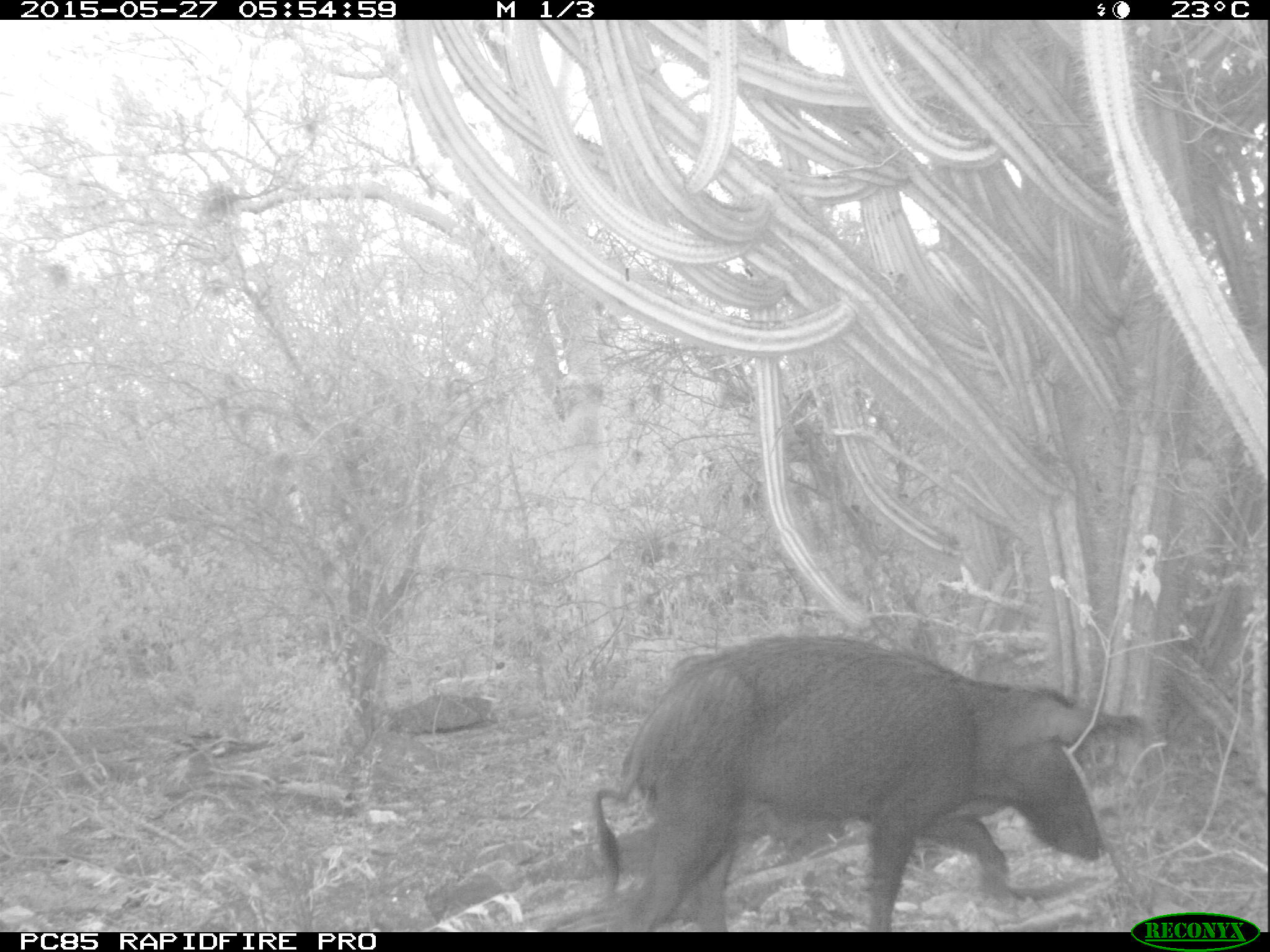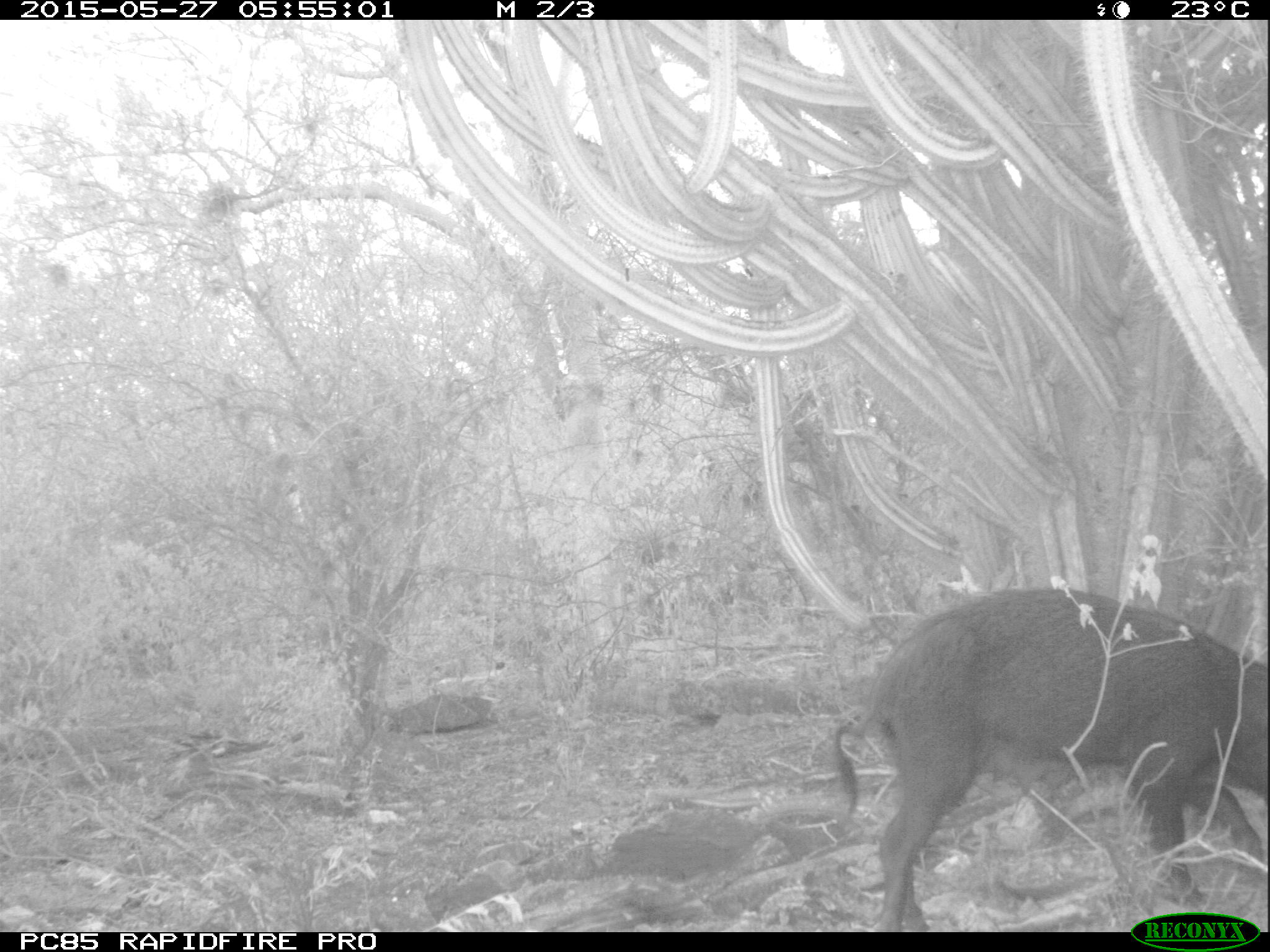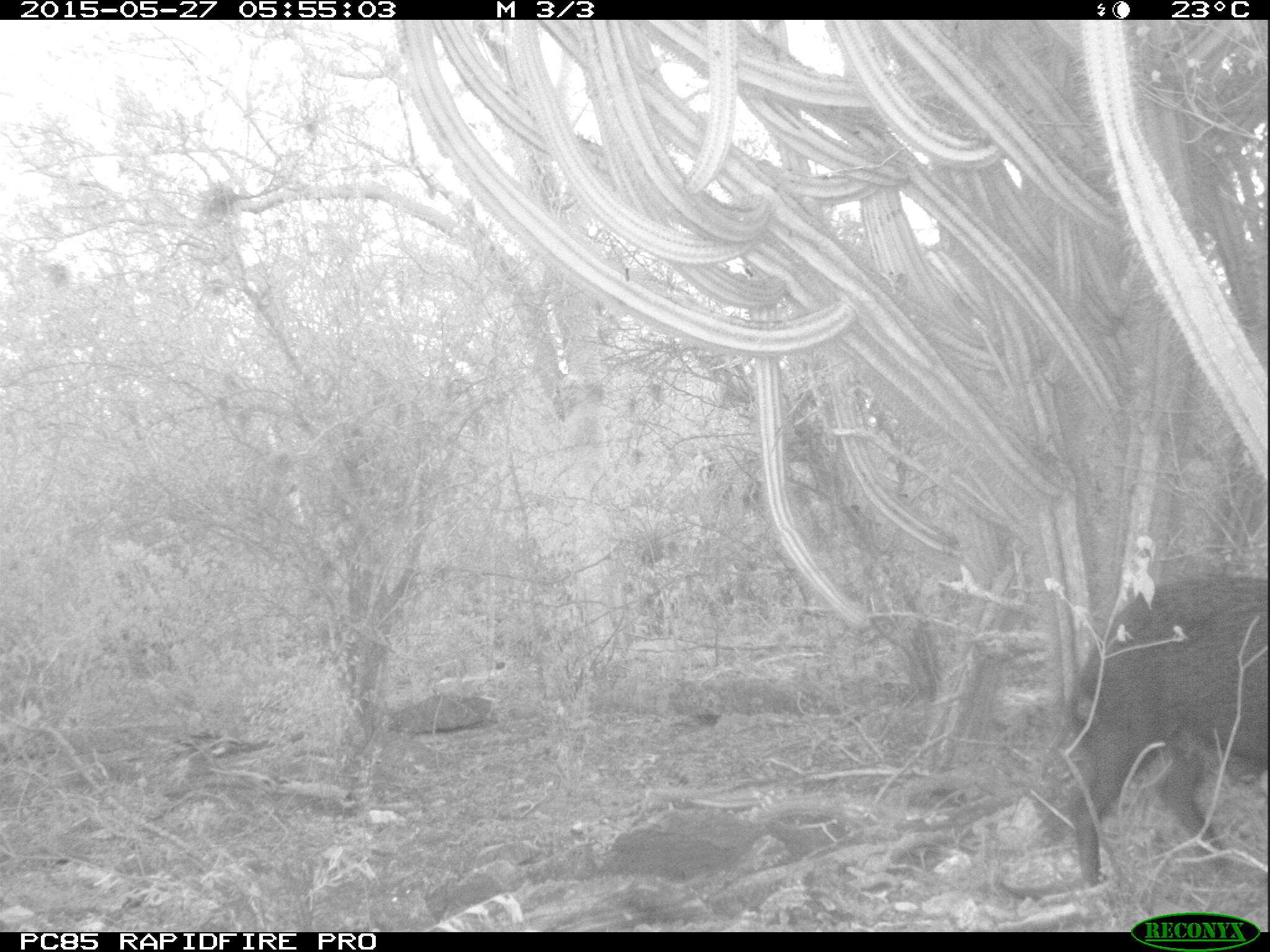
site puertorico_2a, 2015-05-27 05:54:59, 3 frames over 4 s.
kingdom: Animalia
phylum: Chordata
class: Mammalia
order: Artiodactyla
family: Suidae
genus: Sus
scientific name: Sus scrofa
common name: pig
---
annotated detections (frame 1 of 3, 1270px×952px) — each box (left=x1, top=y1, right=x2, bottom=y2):
pig: (left=580, top=631, right=1135, bottom=933)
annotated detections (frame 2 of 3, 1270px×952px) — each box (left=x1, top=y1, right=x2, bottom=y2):
pig: (left=836, top=586, right=1270, bottom=912)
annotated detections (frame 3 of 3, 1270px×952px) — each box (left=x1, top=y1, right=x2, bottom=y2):
pig: (left=1057, top=562, right=1270, bottom=873)